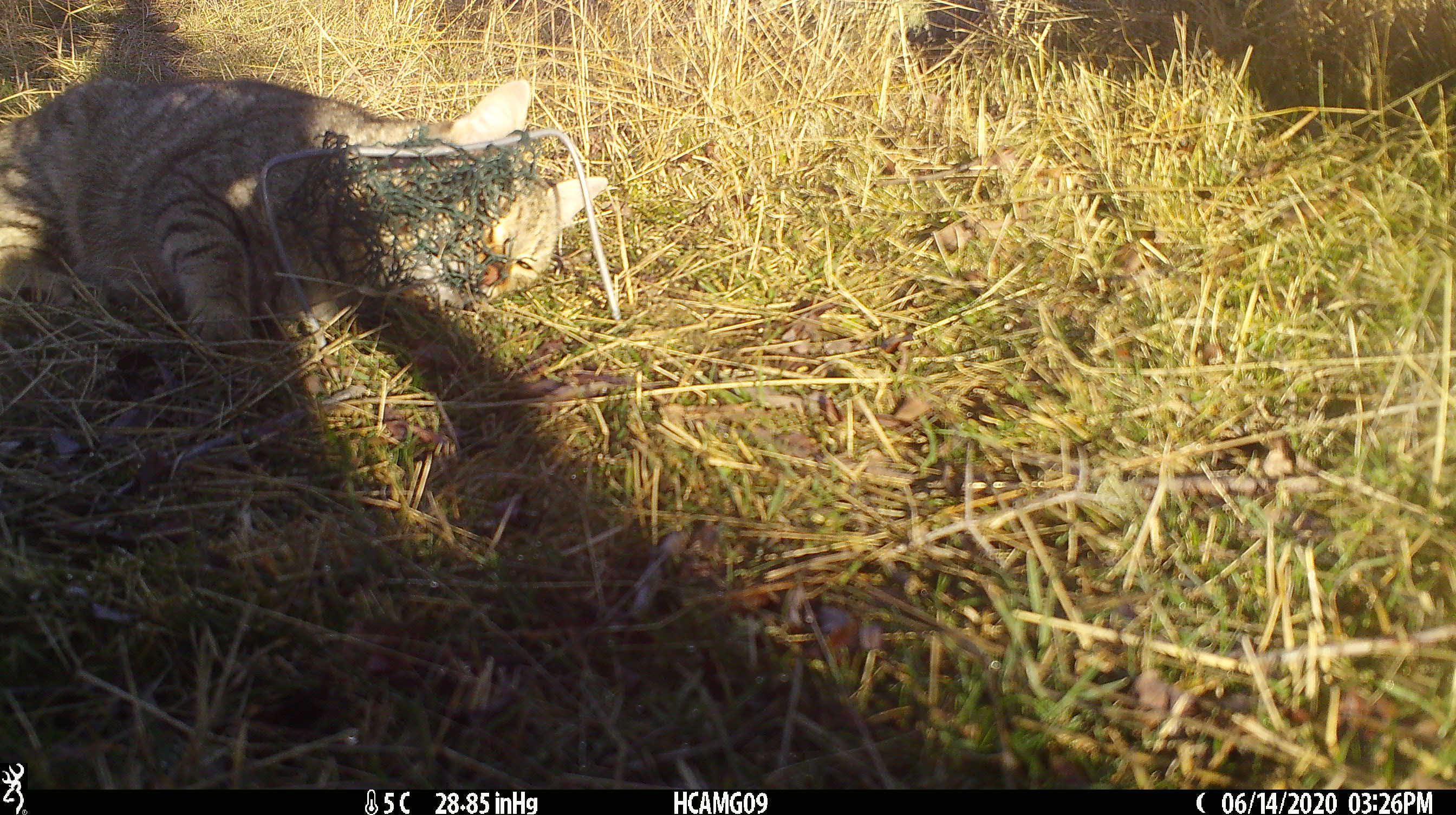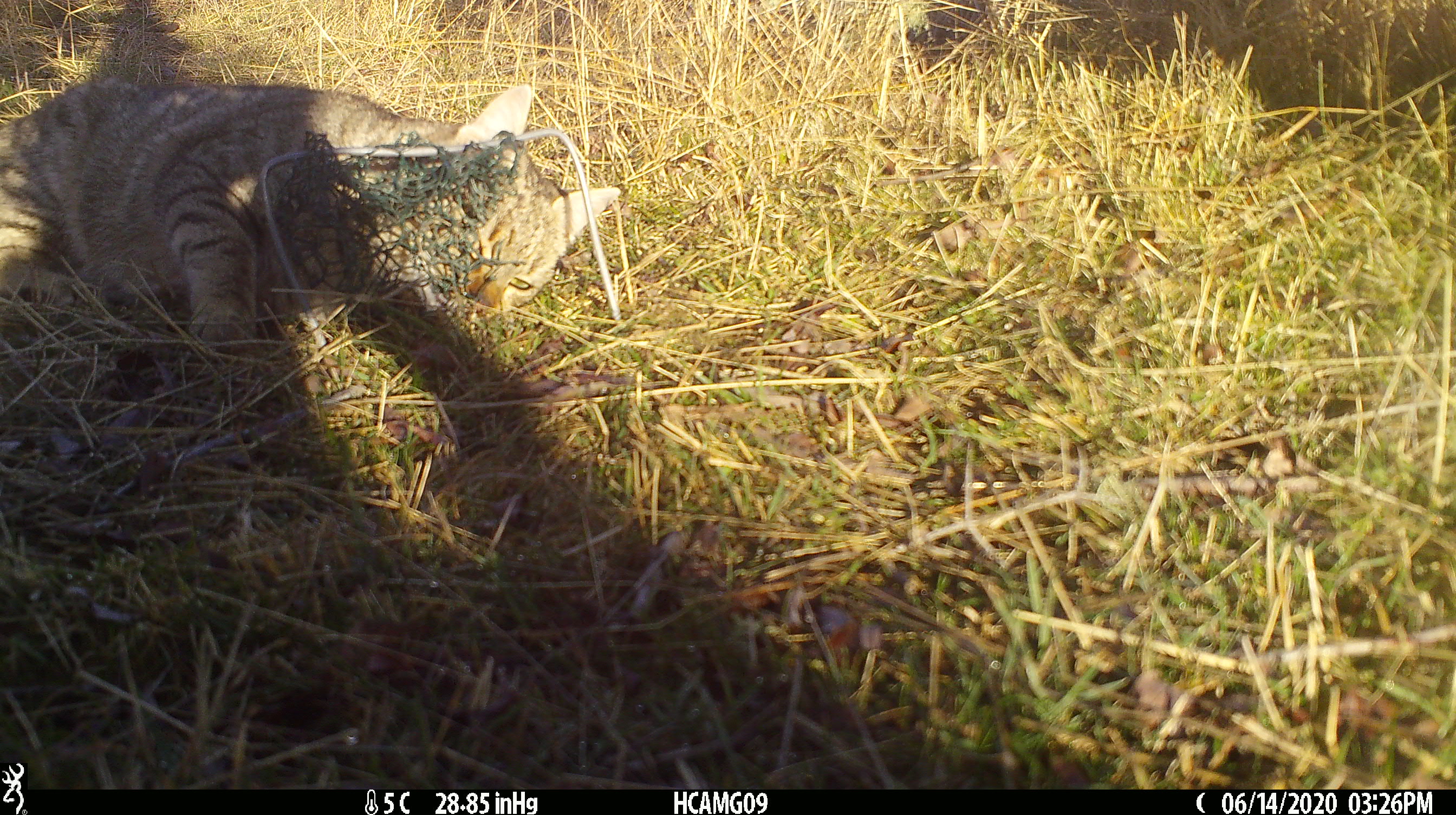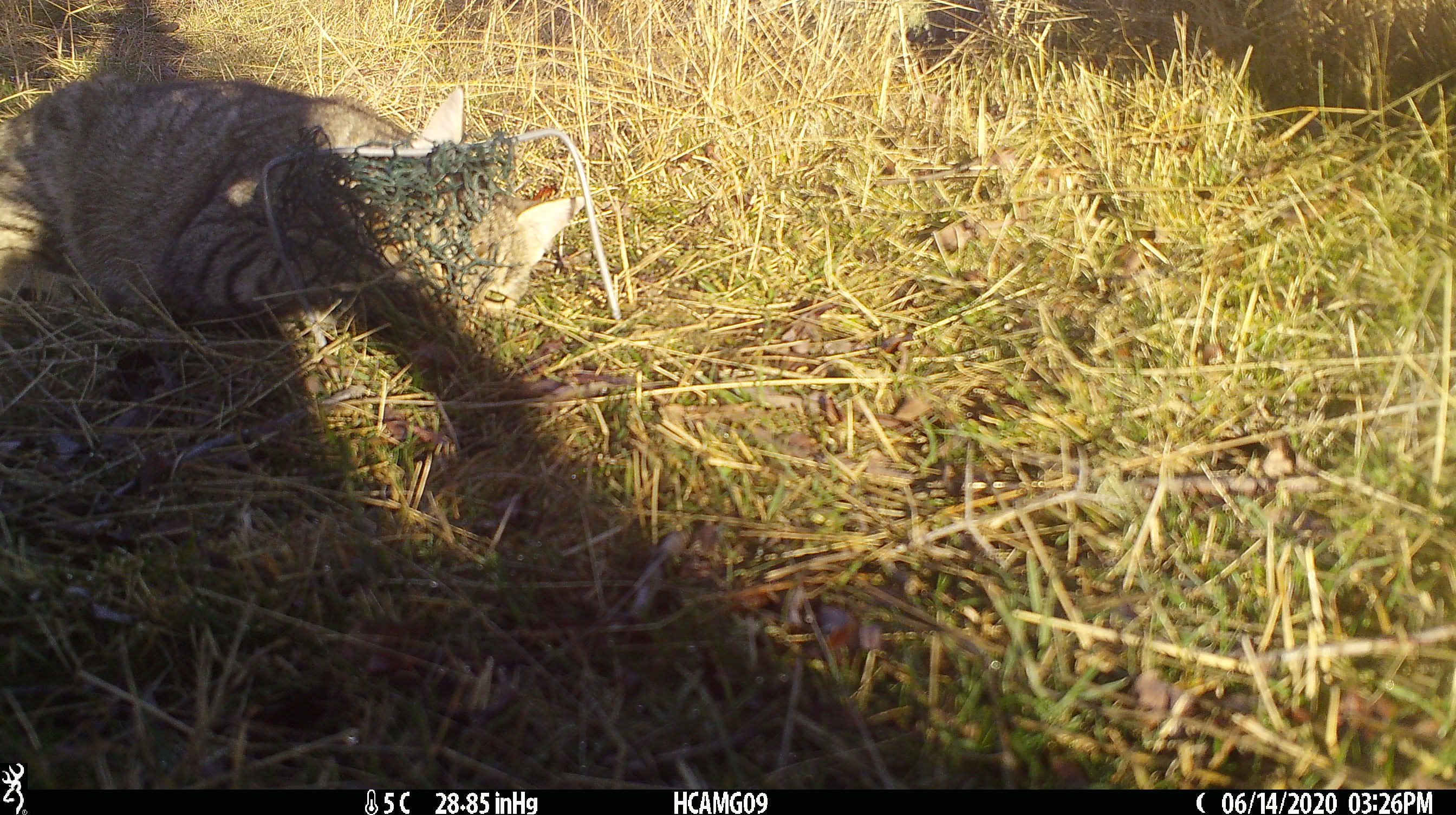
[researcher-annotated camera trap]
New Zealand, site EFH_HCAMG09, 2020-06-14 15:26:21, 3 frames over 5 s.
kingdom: Animalia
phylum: Chordata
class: Mammalia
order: Carnivora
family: Felidae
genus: Felis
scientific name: Felis catus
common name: domestic cat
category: cat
Cat (domestic cat) (Felis catus).